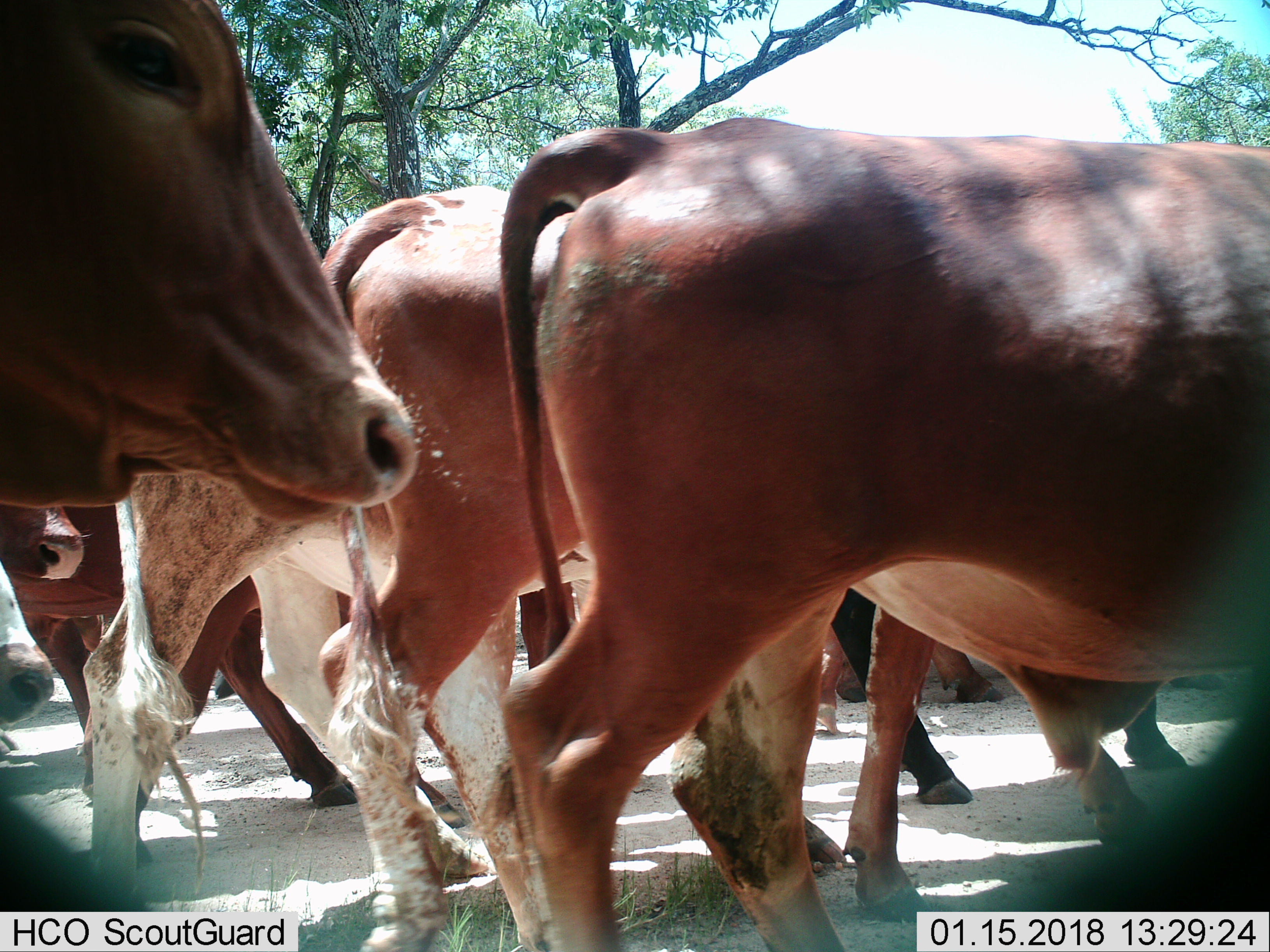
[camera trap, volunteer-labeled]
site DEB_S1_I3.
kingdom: Animalia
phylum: Chordata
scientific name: Vertebrata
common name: domestic animal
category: domesticanimal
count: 10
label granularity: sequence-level